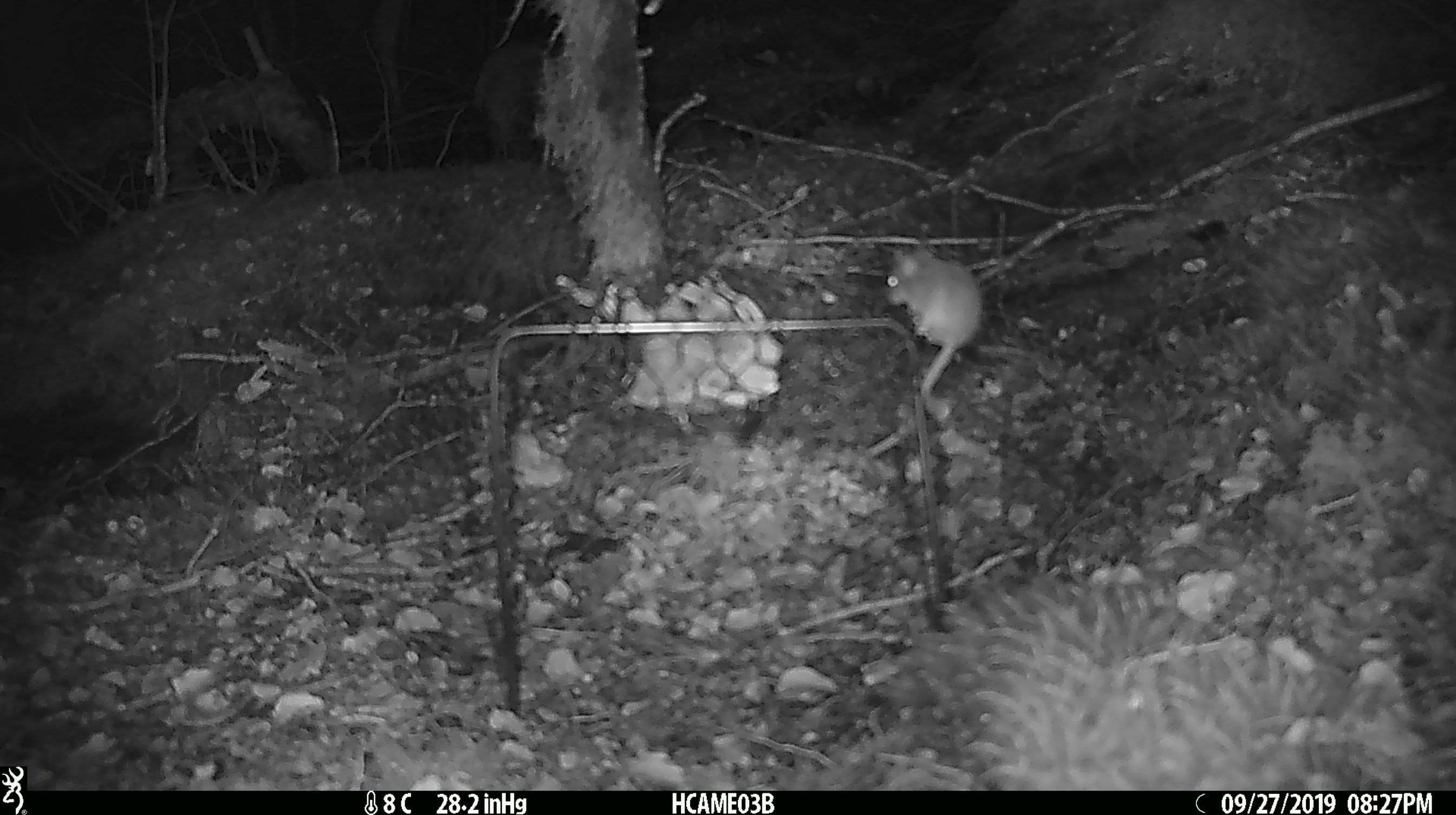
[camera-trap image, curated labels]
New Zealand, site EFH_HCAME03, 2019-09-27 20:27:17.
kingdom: Animalia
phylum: Chordata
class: Mammalia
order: Rodentia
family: Muridae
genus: Mus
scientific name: Mus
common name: mouse